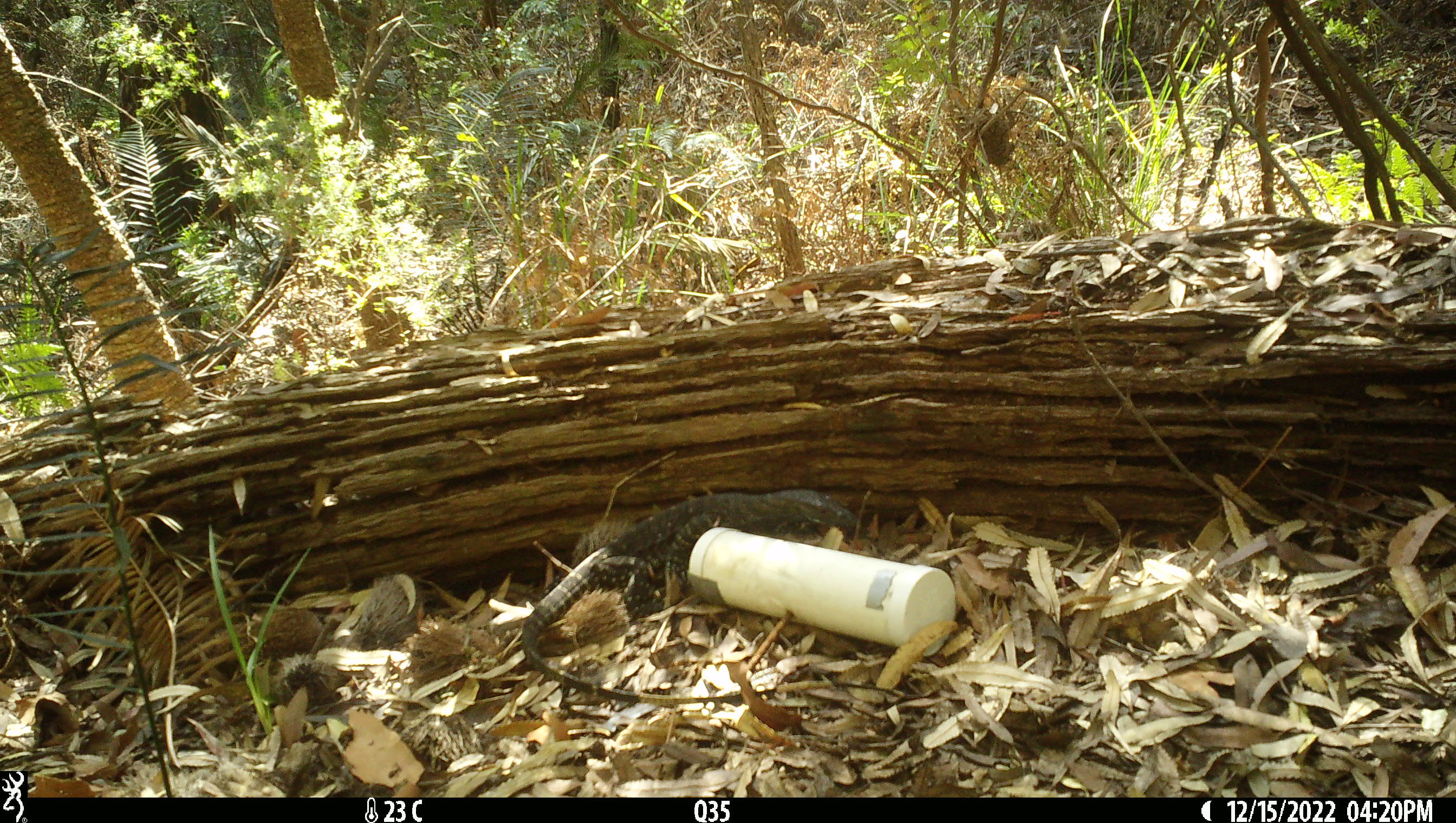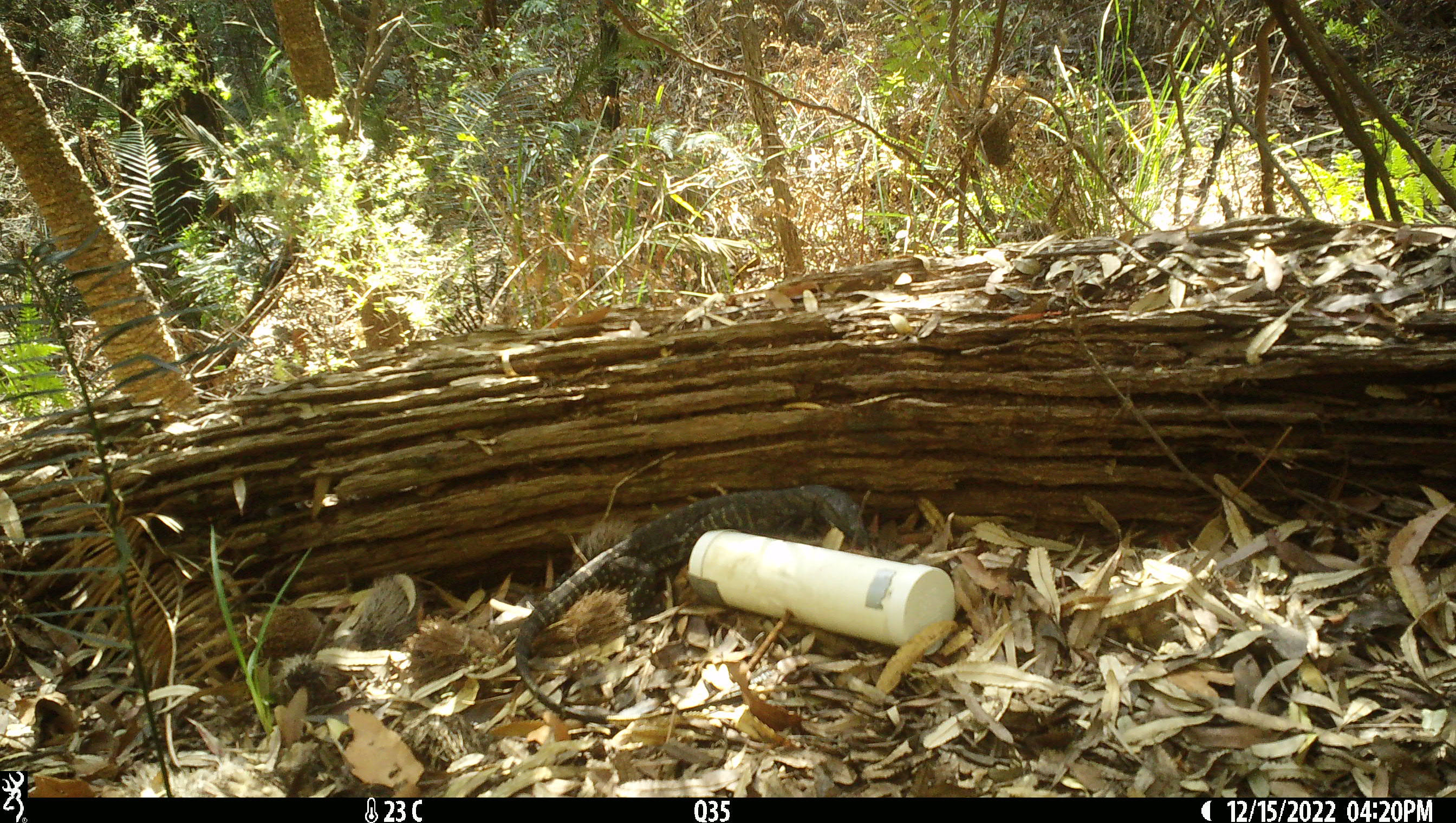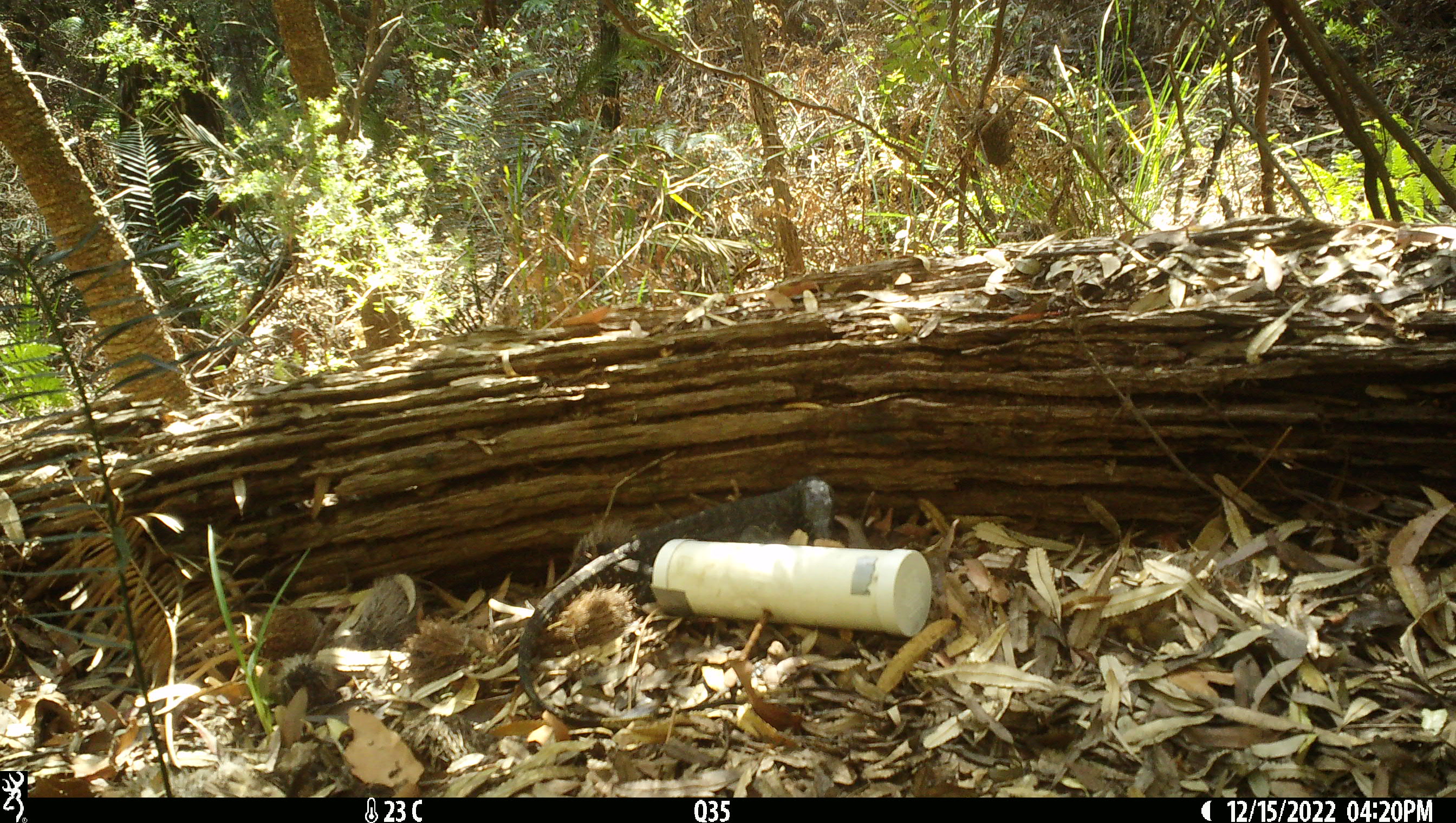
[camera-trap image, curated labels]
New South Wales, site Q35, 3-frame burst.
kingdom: Animalia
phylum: Chordata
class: Reptilia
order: Squamata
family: Varanidae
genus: Varanus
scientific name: Varanus varius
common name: lace monitor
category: goanna